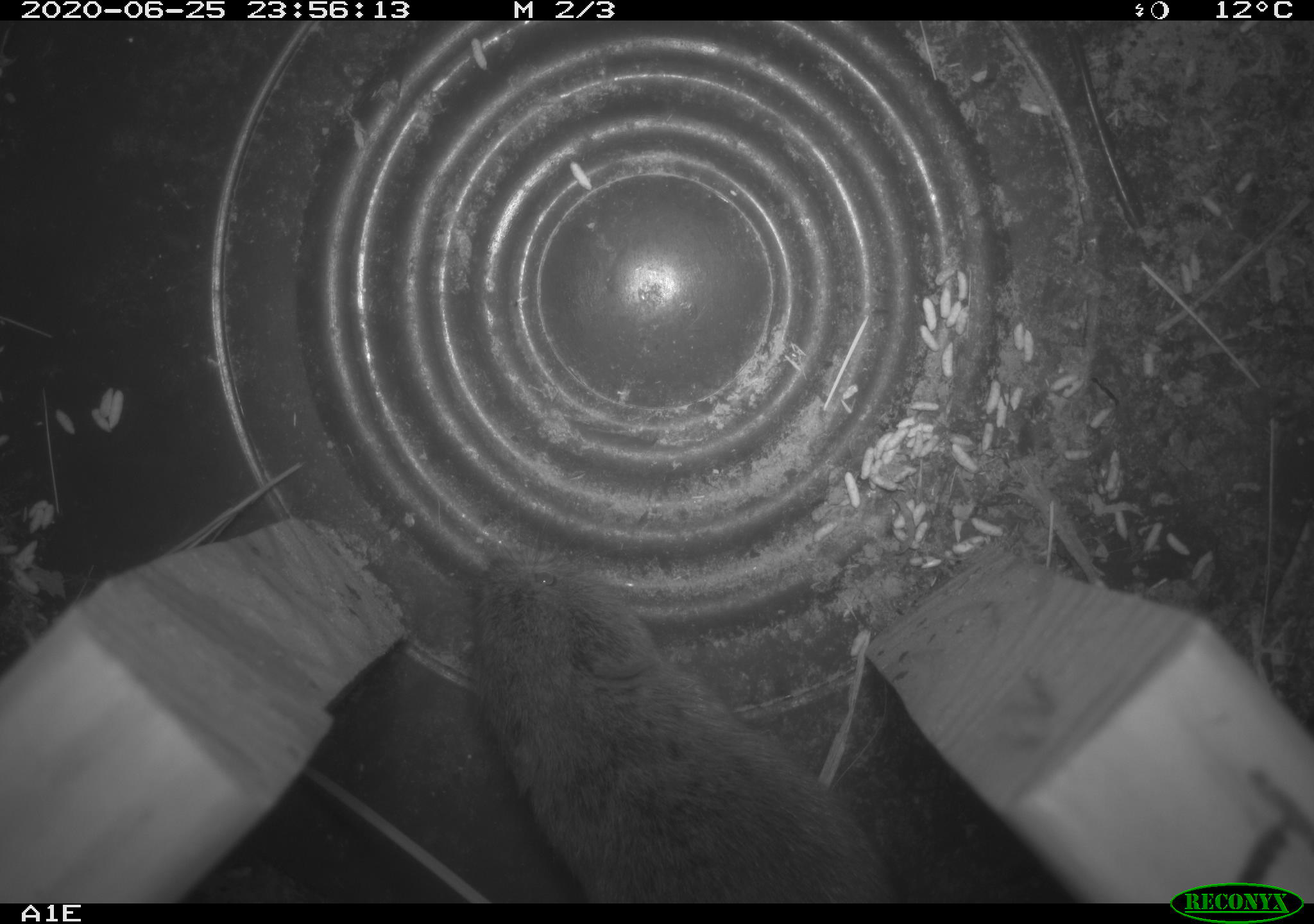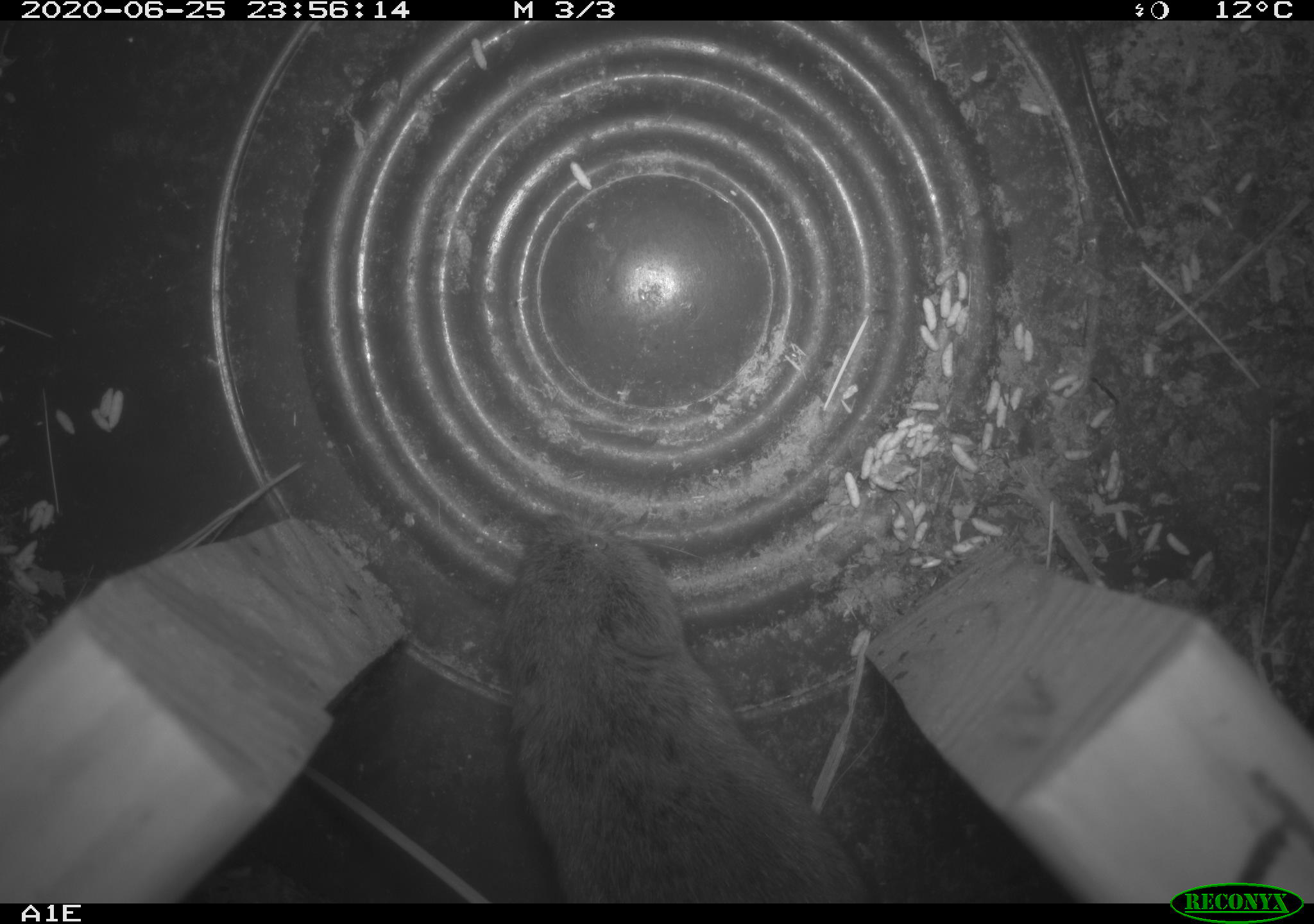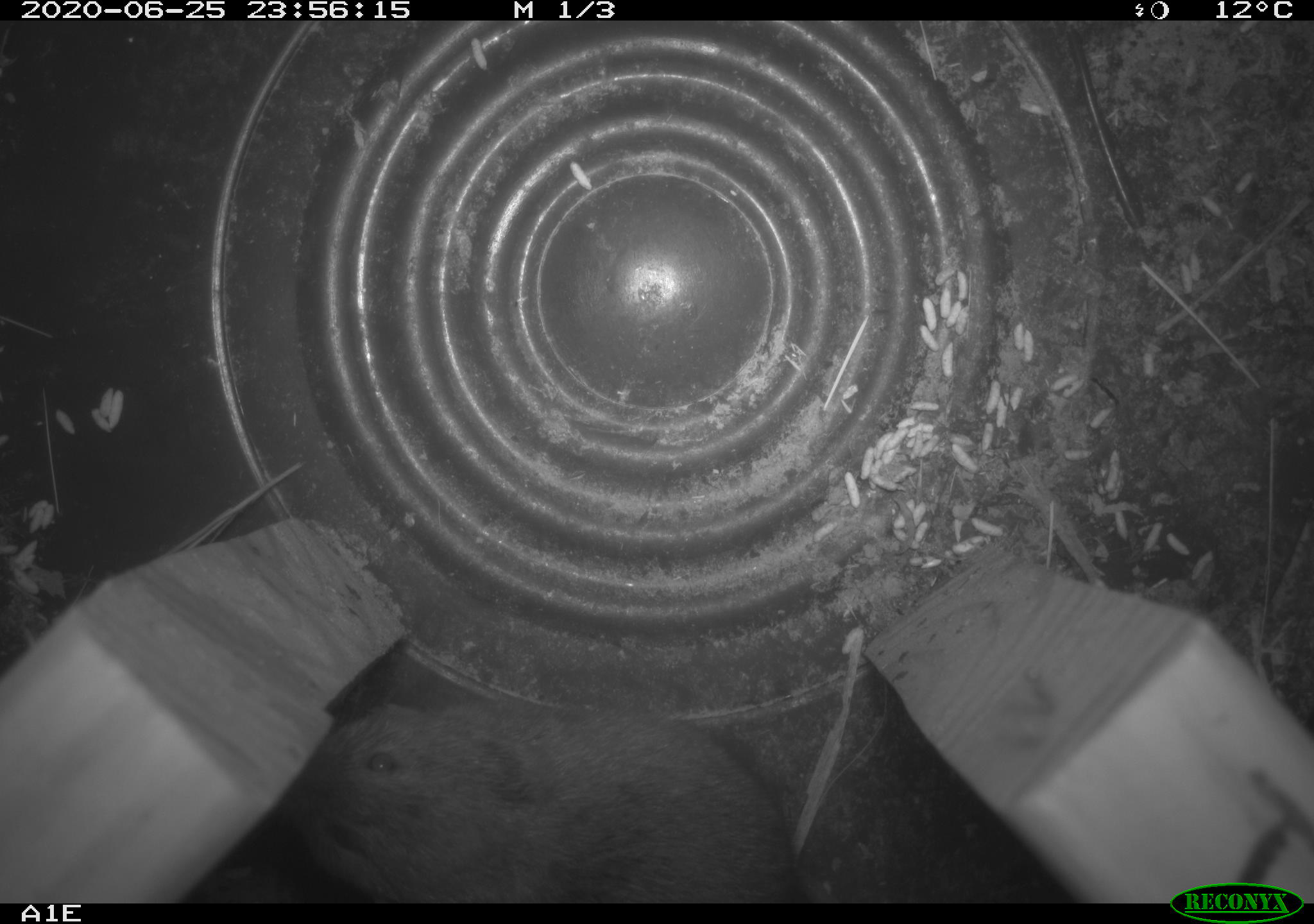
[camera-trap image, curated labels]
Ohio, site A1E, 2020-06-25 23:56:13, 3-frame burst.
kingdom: Animalia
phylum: Chordata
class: Mammalia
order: Rodentia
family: Cricetidae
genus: Microtus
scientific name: Microtus pennsylvanicus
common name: meadow vole